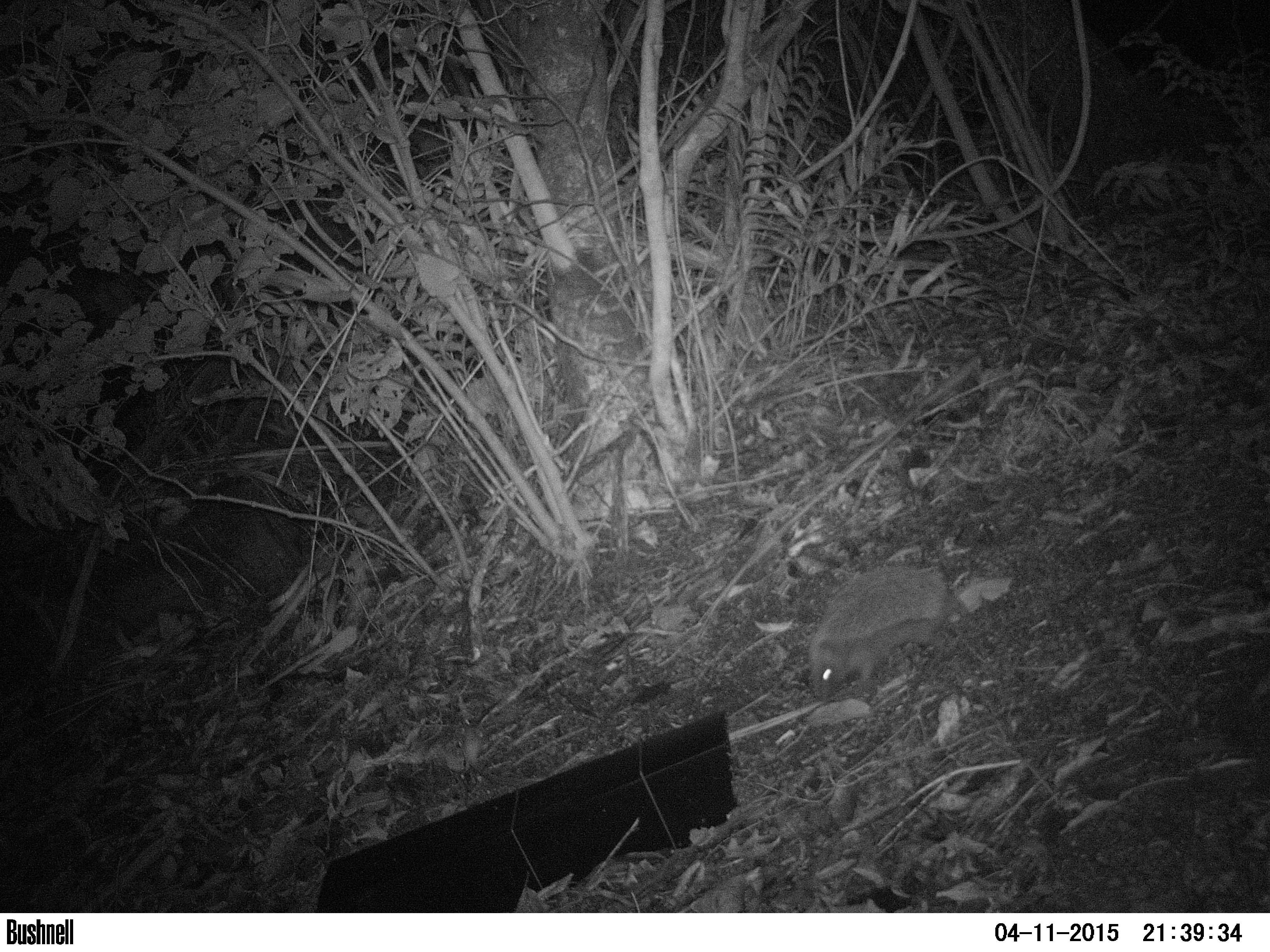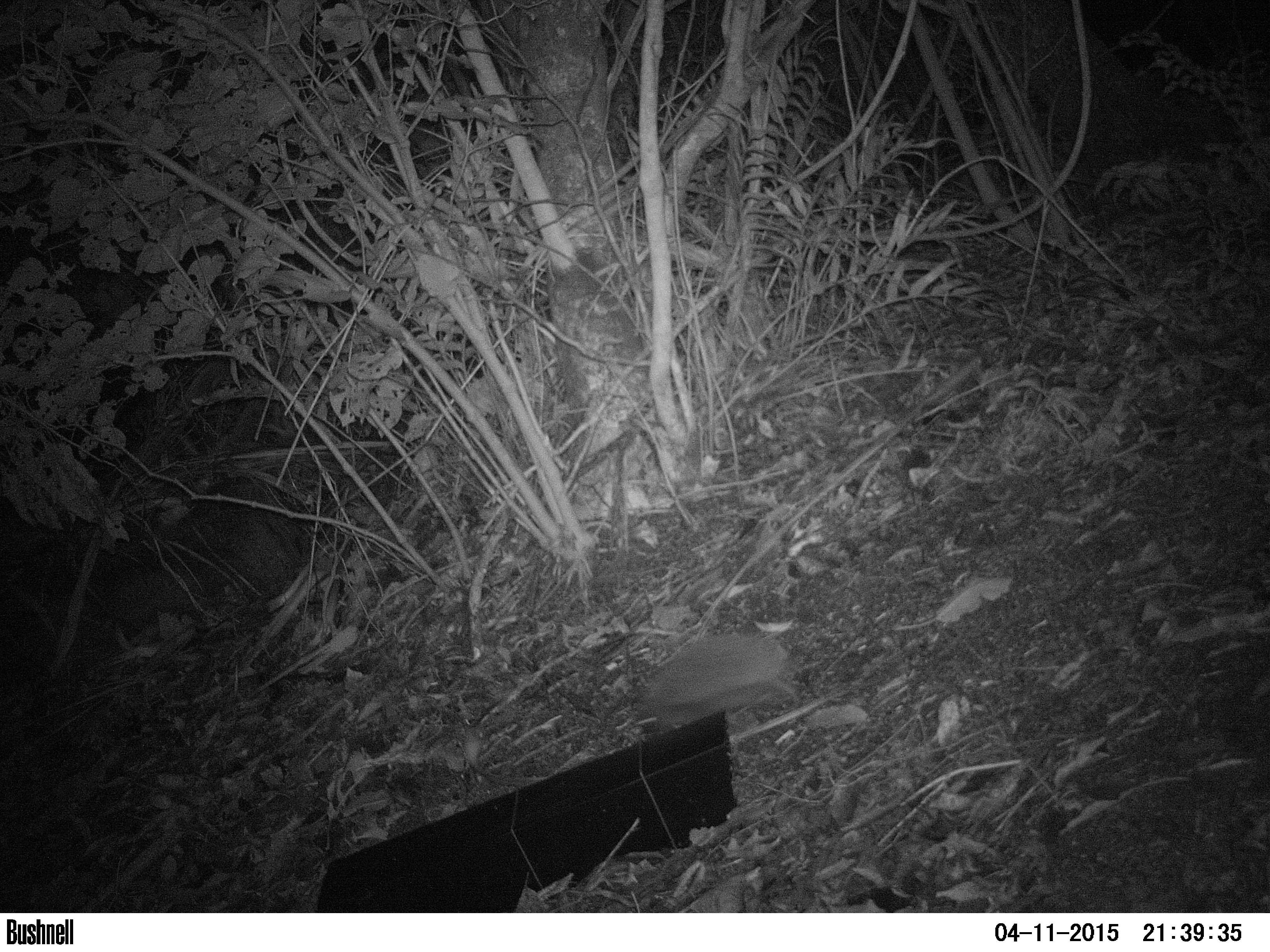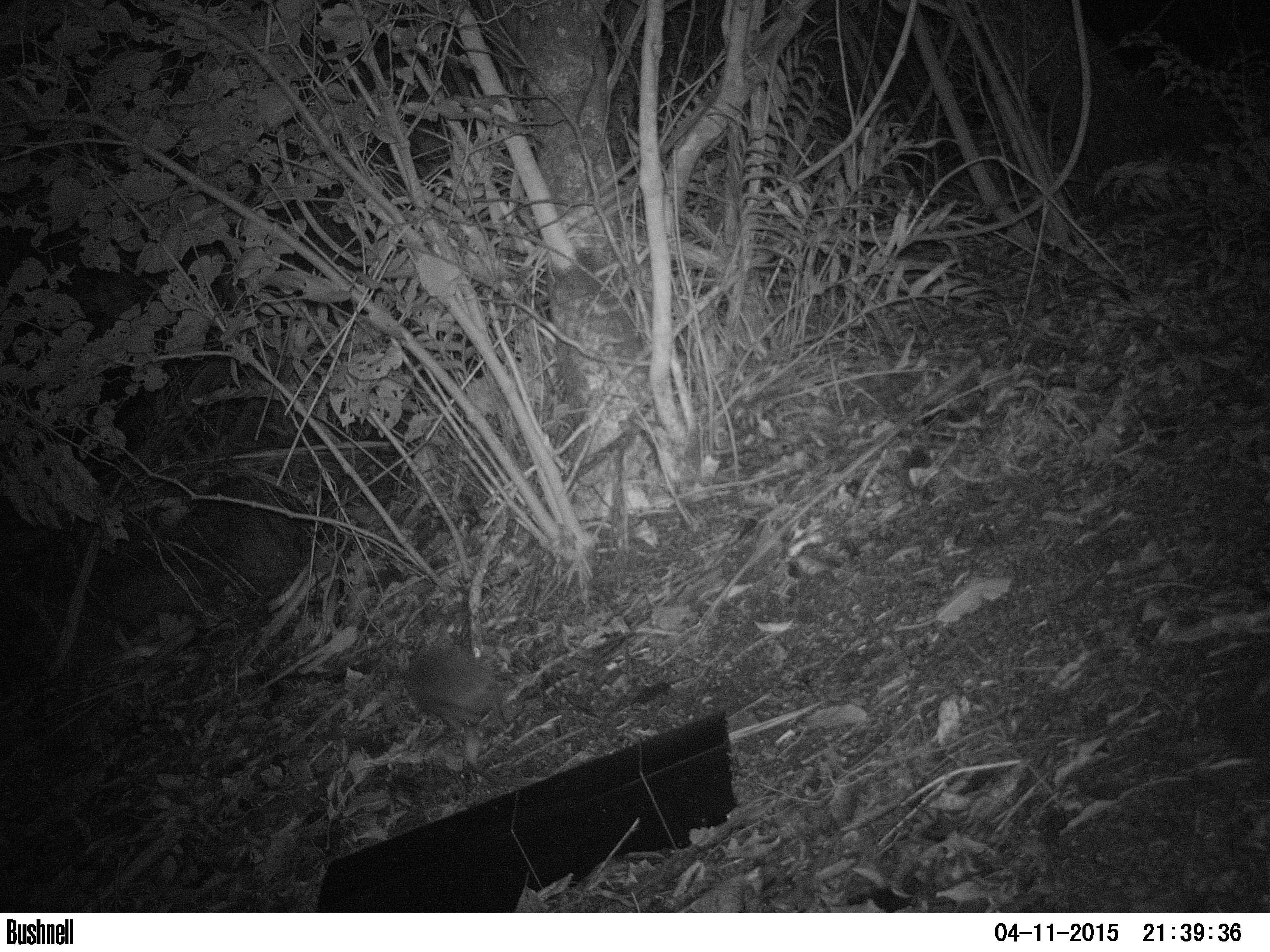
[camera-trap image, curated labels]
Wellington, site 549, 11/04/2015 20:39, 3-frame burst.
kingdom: Animalia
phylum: Chordata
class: Mammalia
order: Eulipotyphla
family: Erinaceidae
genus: Erinaceus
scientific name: Erinaceus europaeus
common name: hedgehog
Hedgehog (Erinaceus europaeus).